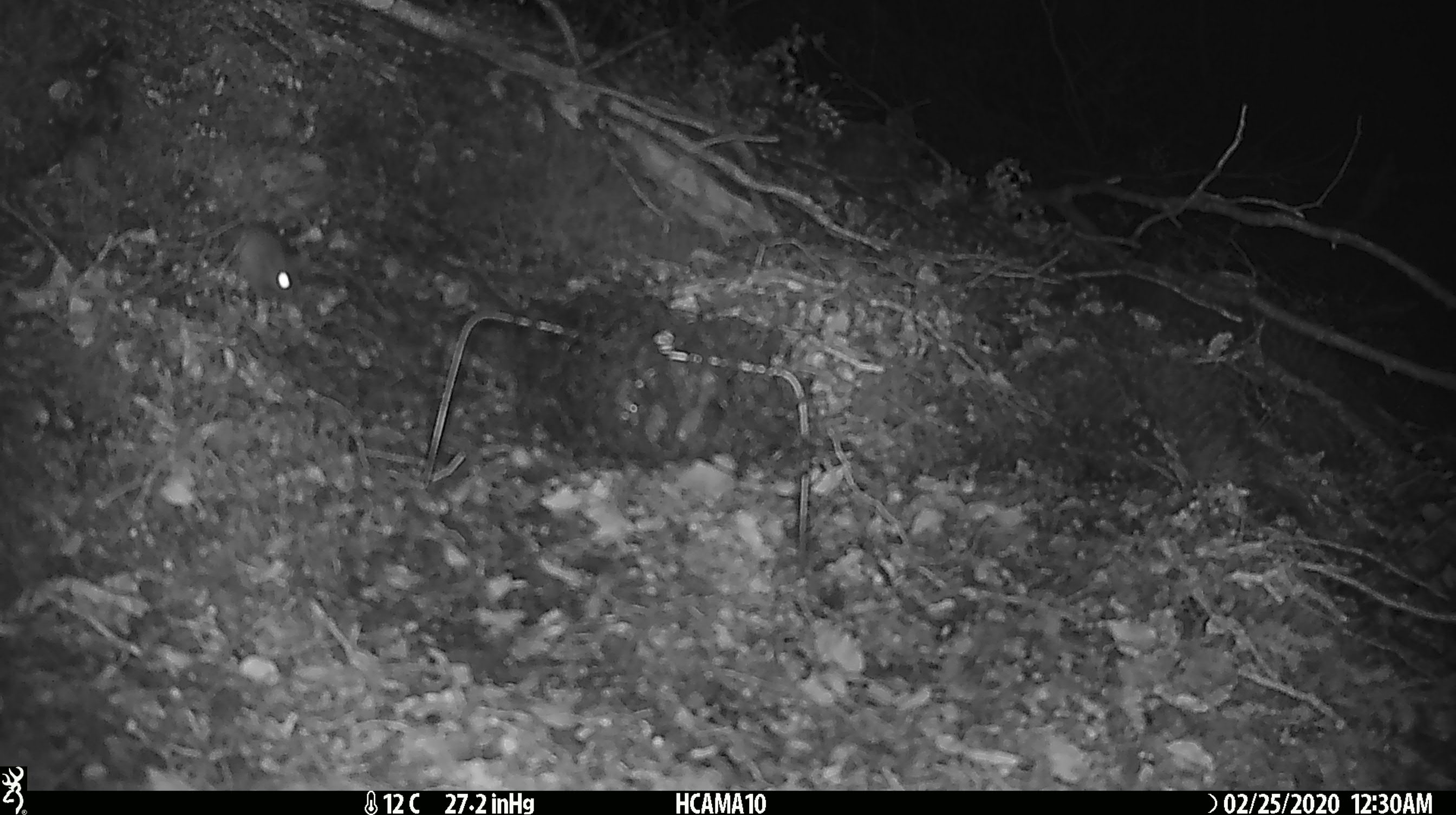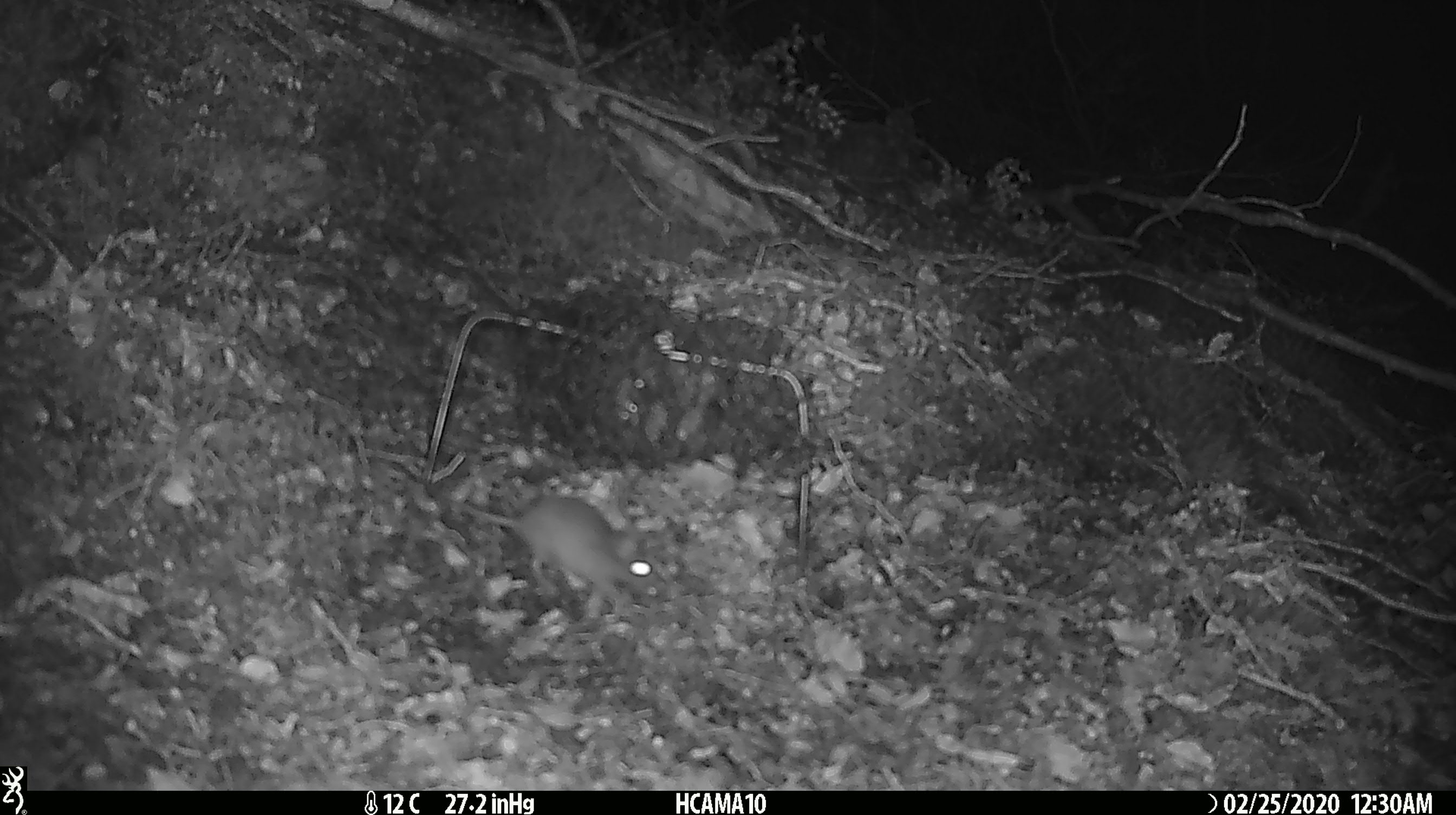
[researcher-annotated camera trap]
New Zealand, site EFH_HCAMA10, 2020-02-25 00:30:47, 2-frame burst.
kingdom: Animalia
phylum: Chordata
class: Mammalia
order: Rodentia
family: Muridae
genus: Mus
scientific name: Mus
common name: mouse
Mouse (Mus).